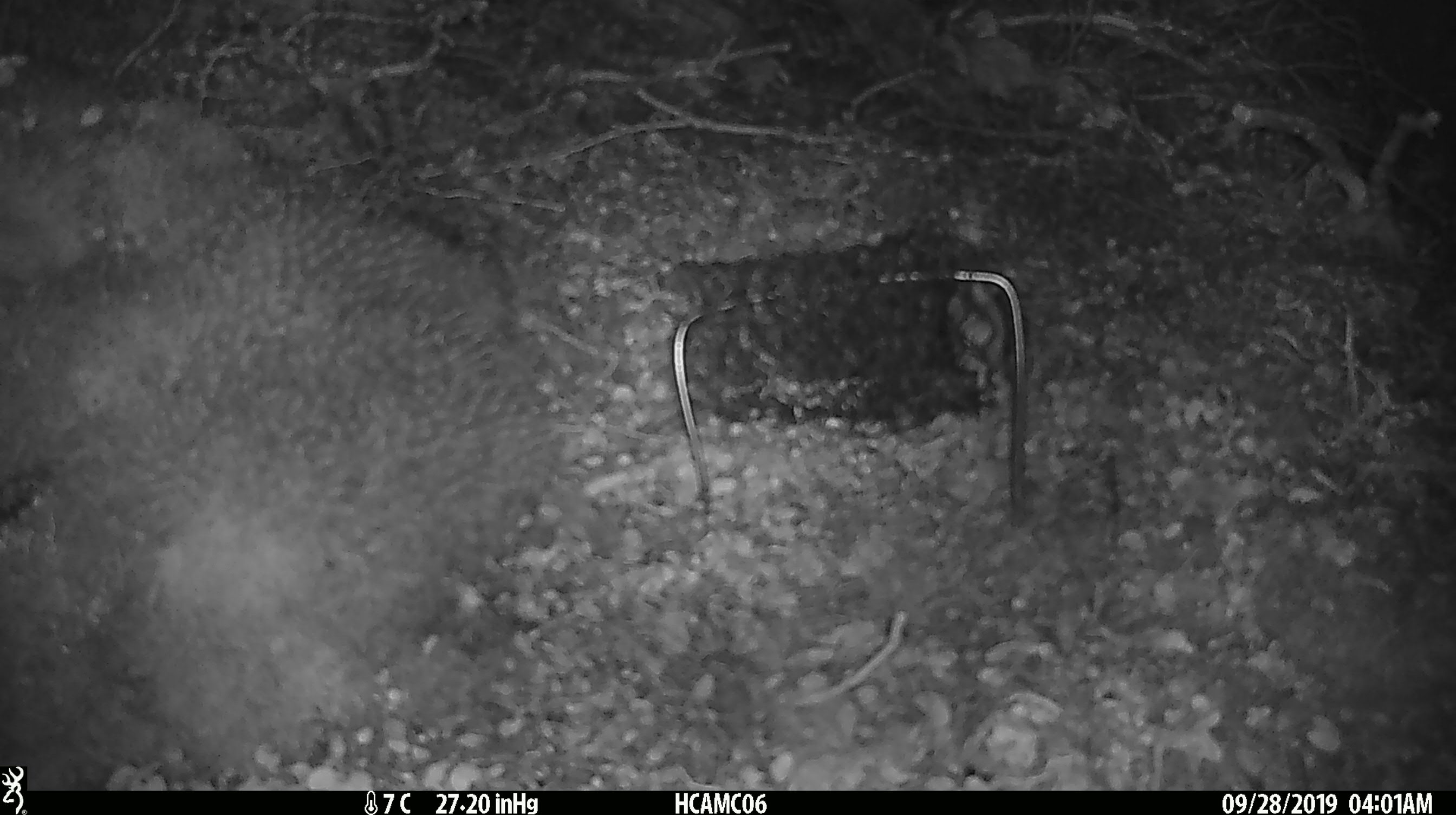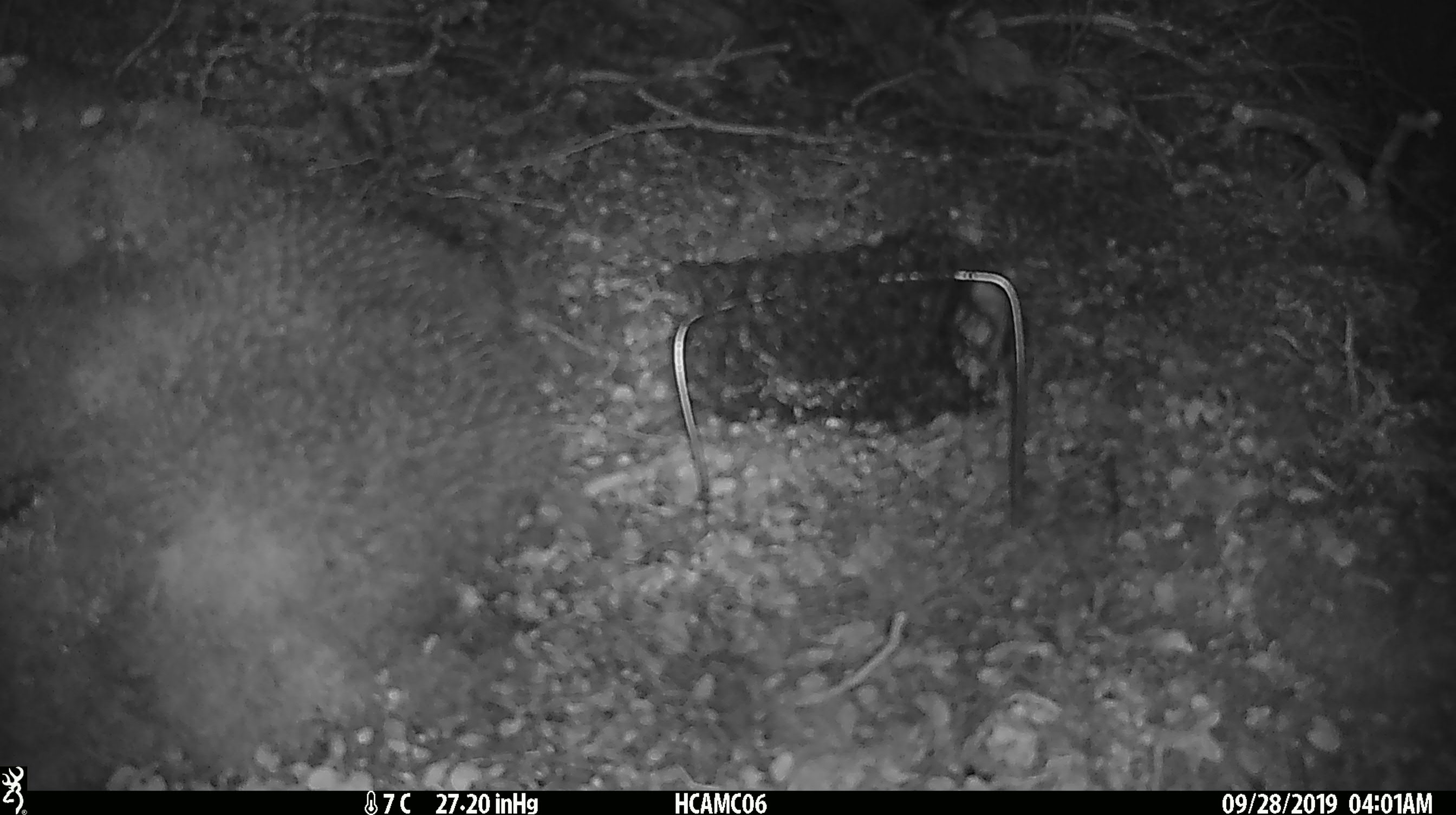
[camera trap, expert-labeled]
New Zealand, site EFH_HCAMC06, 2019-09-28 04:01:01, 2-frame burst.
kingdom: Animalia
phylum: Chordata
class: Mammalia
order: Rodentia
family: Muridae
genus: Mus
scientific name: Mus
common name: mouse